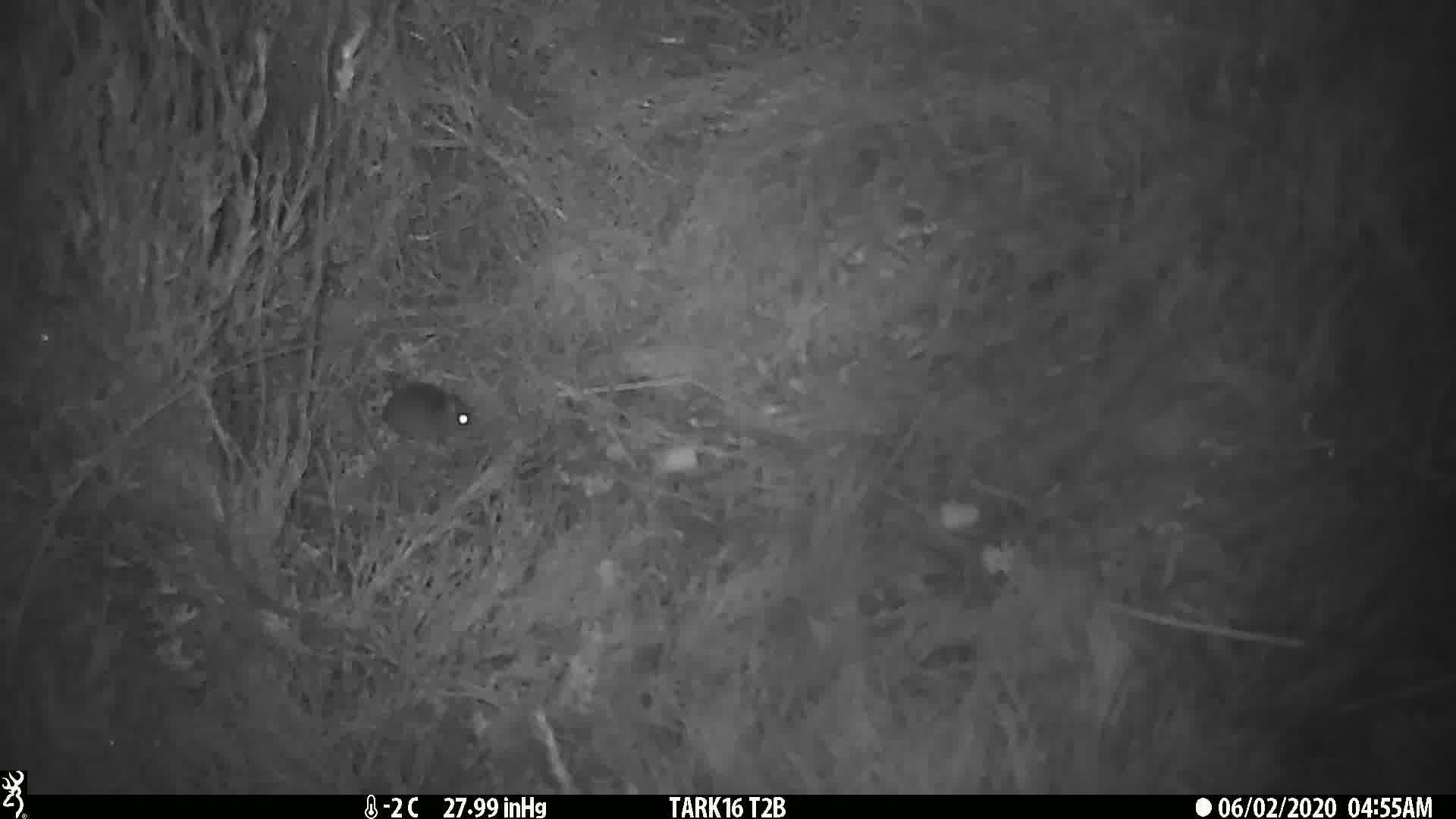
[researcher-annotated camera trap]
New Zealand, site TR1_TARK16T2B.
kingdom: Animalia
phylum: Chordata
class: Mammalia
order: Rodentia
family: Muridae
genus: Mus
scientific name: Mus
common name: mouse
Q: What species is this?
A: Mouse (Mus).